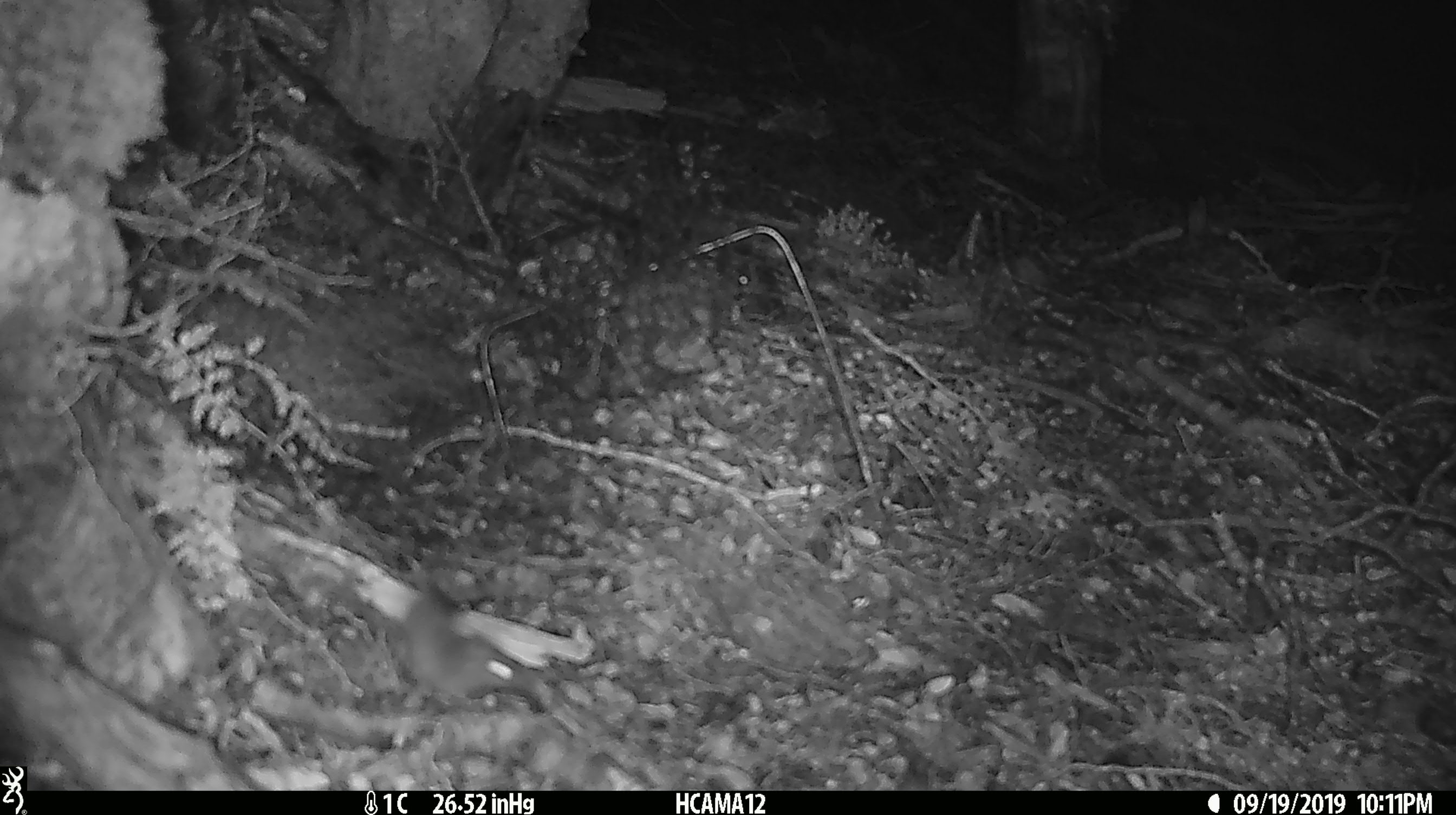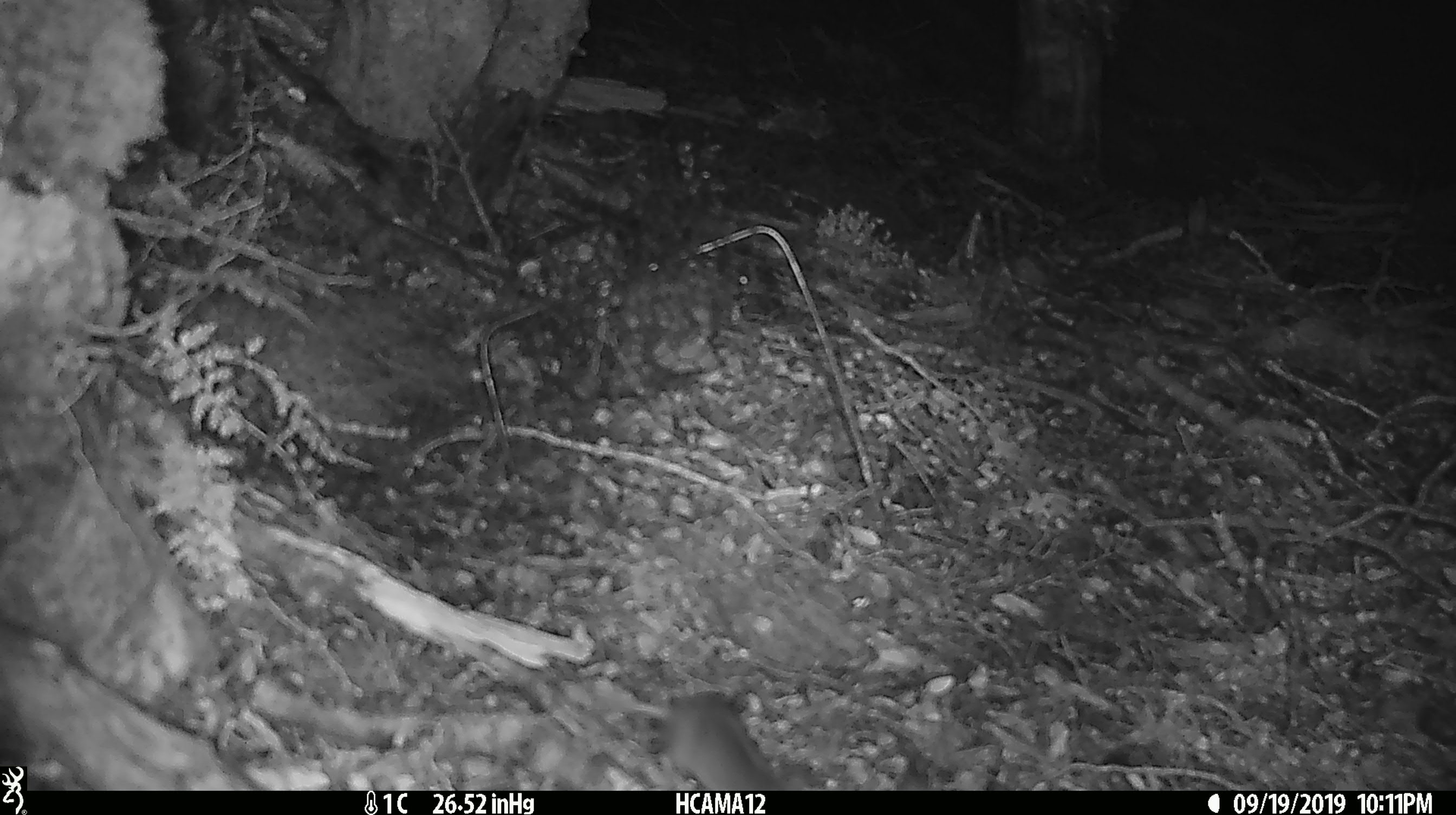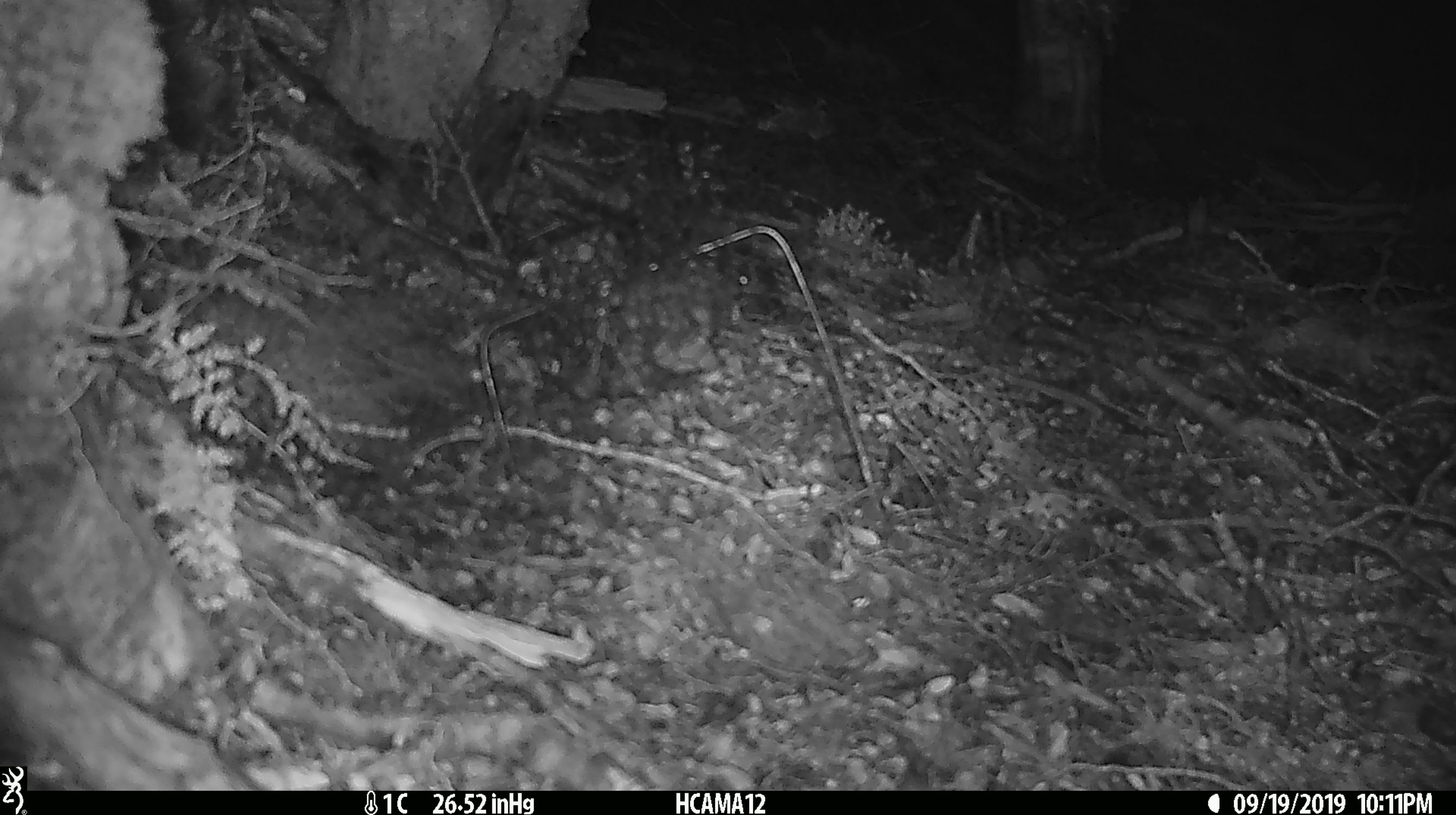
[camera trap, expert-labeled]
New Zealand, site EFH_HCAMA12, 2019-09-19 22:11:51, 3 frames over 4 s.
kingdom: Animalia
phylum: Chordata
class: Mammalia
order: Rodentia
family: Muridae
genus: Mus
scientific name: Mus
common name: mouse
Mouse (Mus).